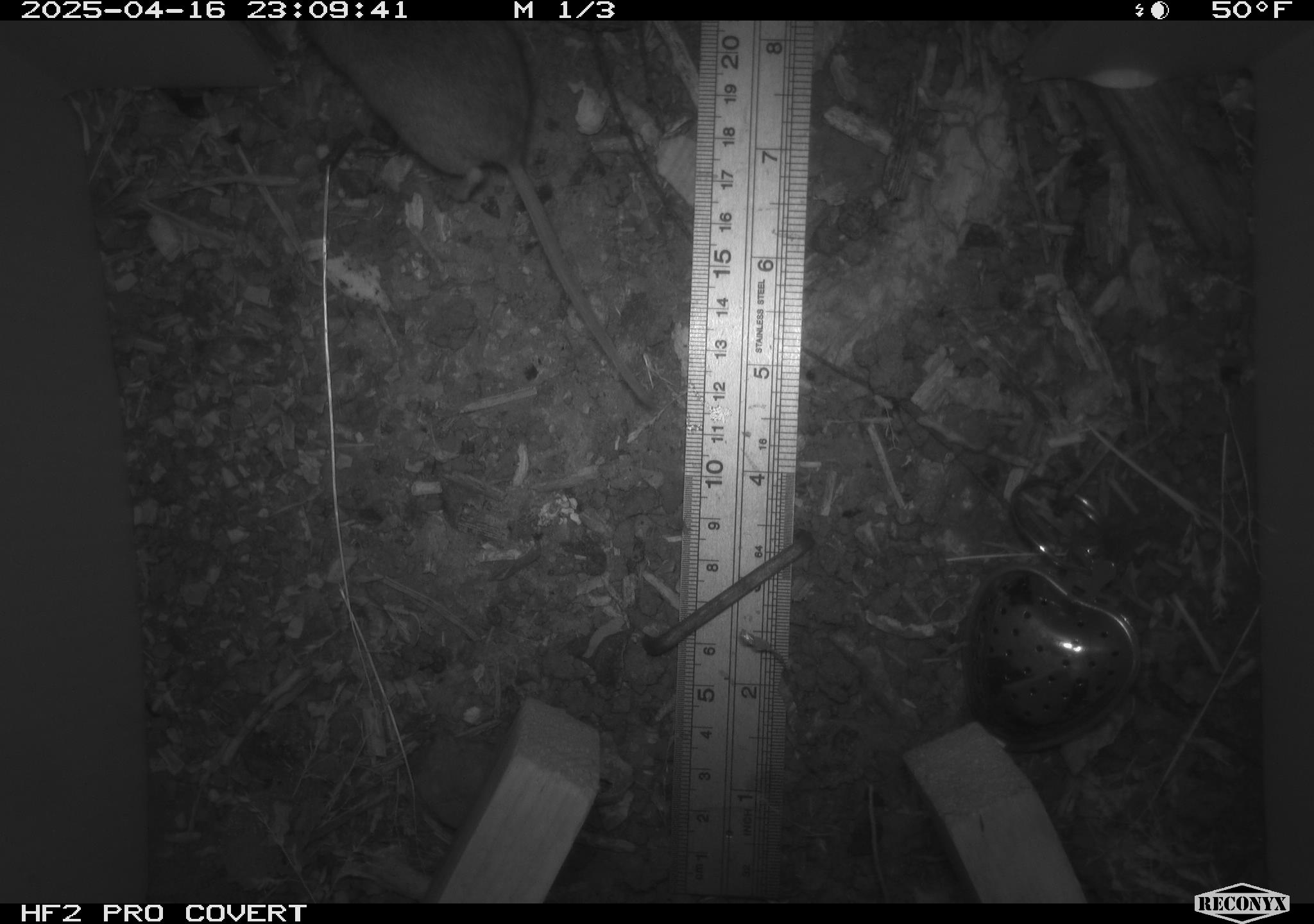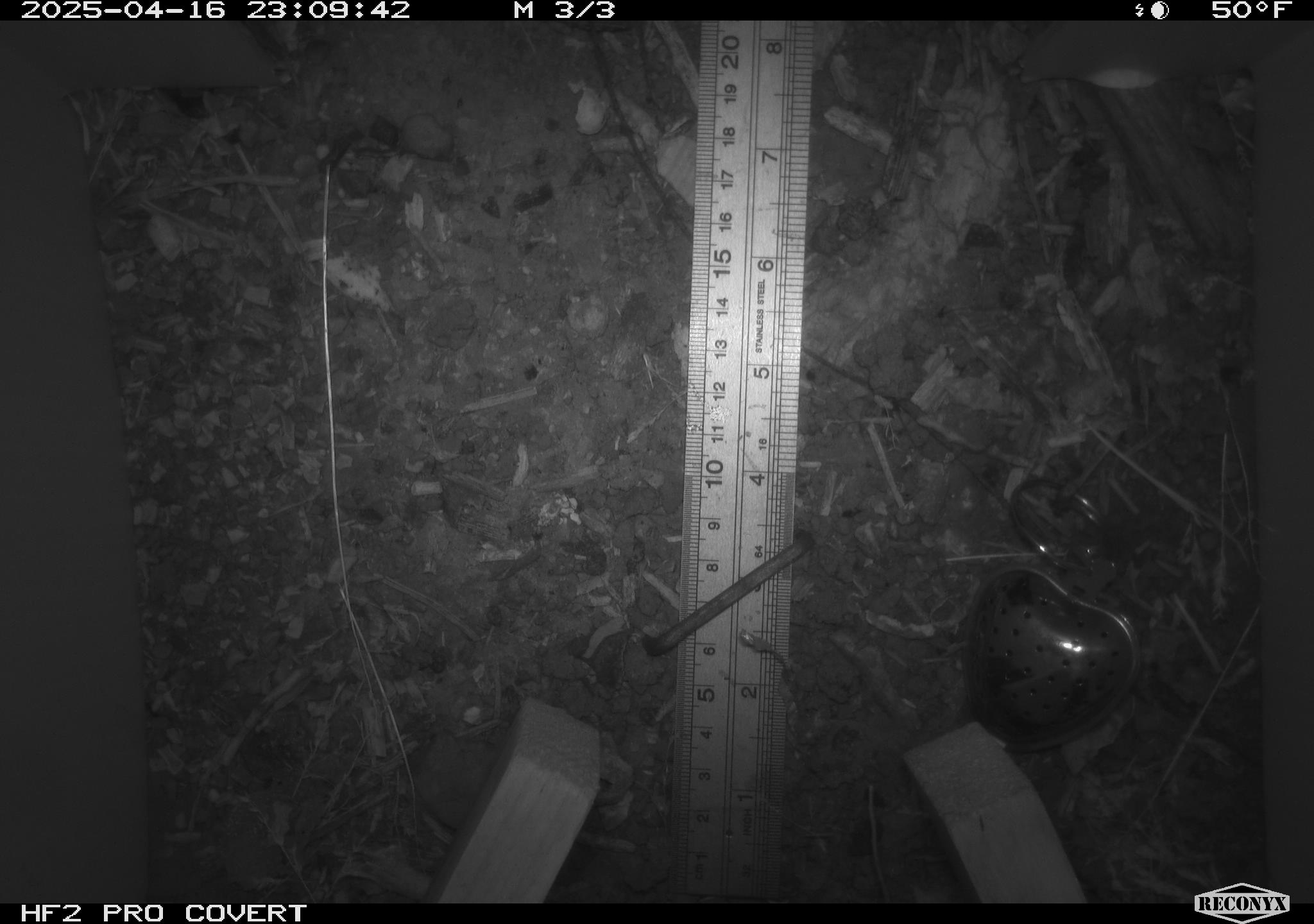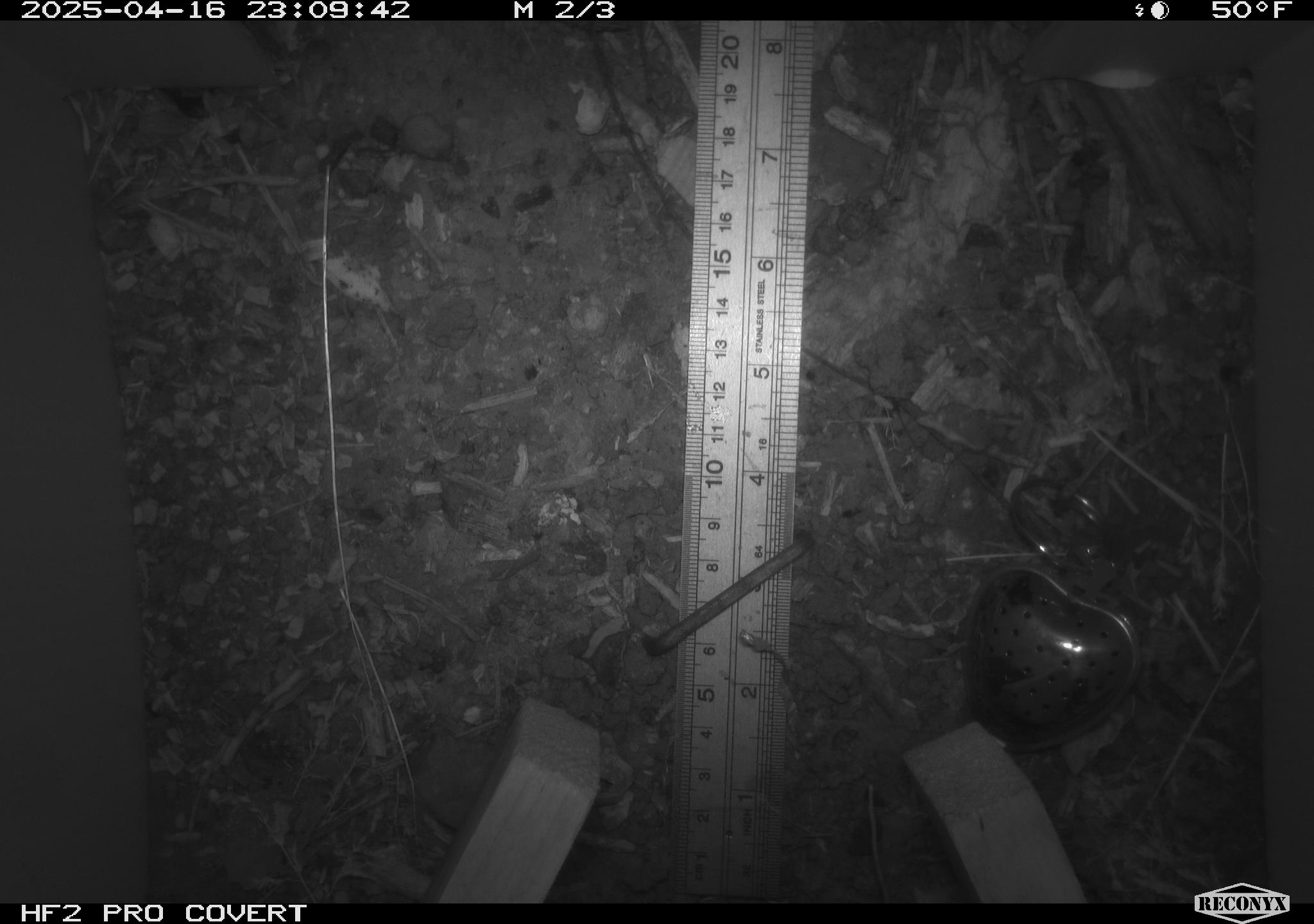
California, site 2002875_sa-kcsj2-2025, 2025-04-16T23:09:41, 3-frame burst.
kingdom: Animalia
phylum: Chordata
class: Mammalia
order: Rodentia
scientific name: Rodentia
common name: rodent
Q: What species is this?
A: Rodent (Rodentia).